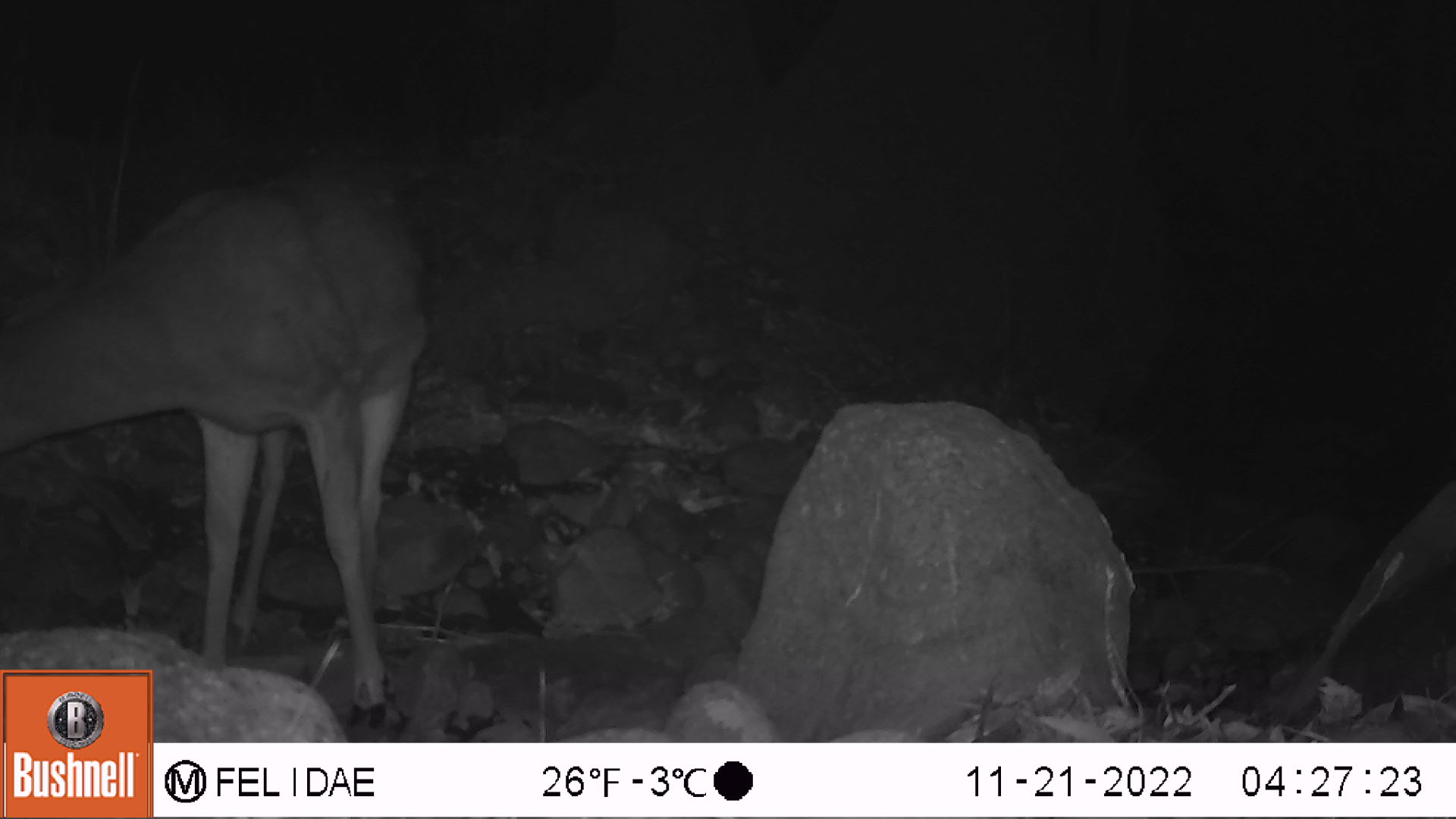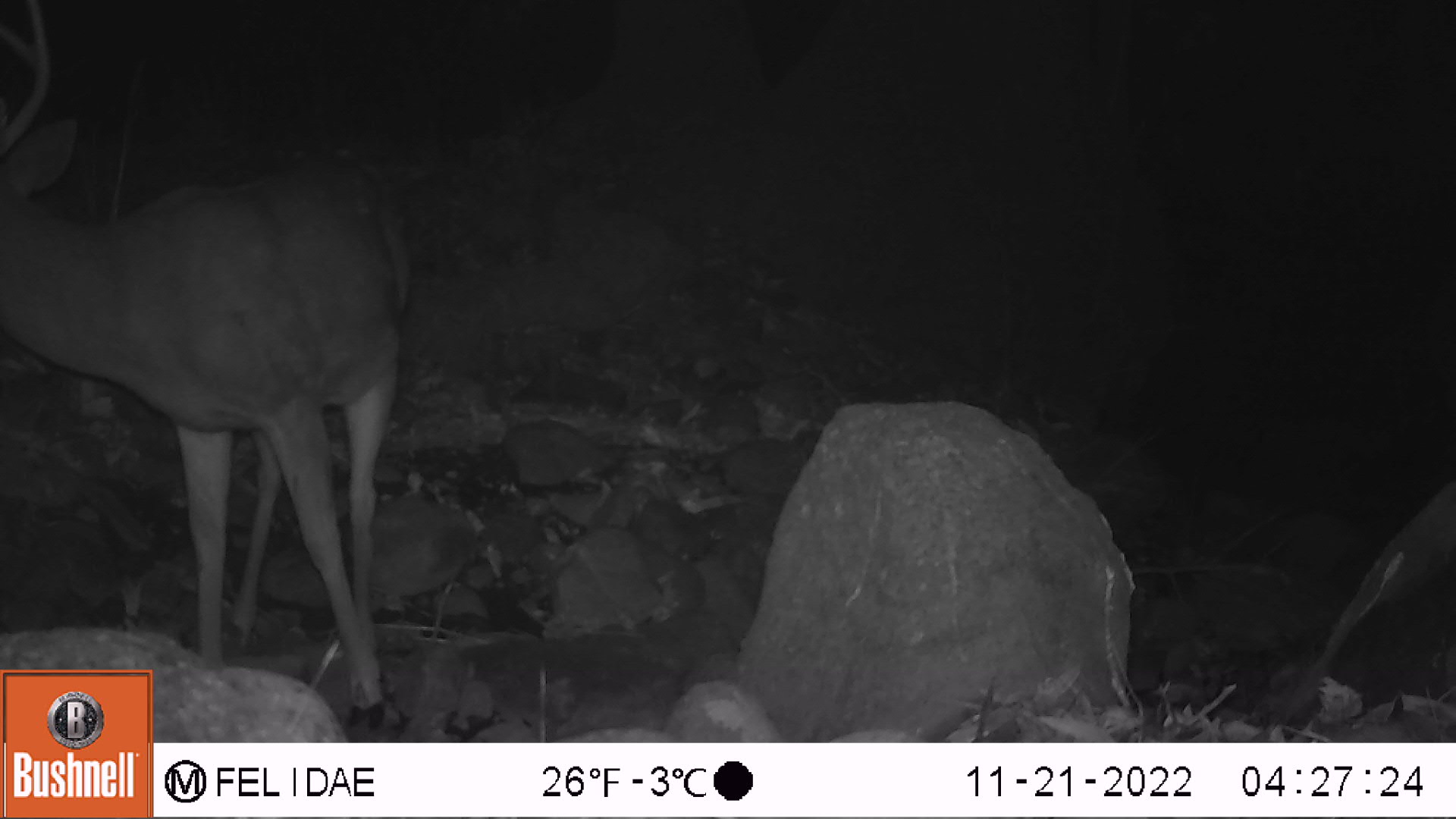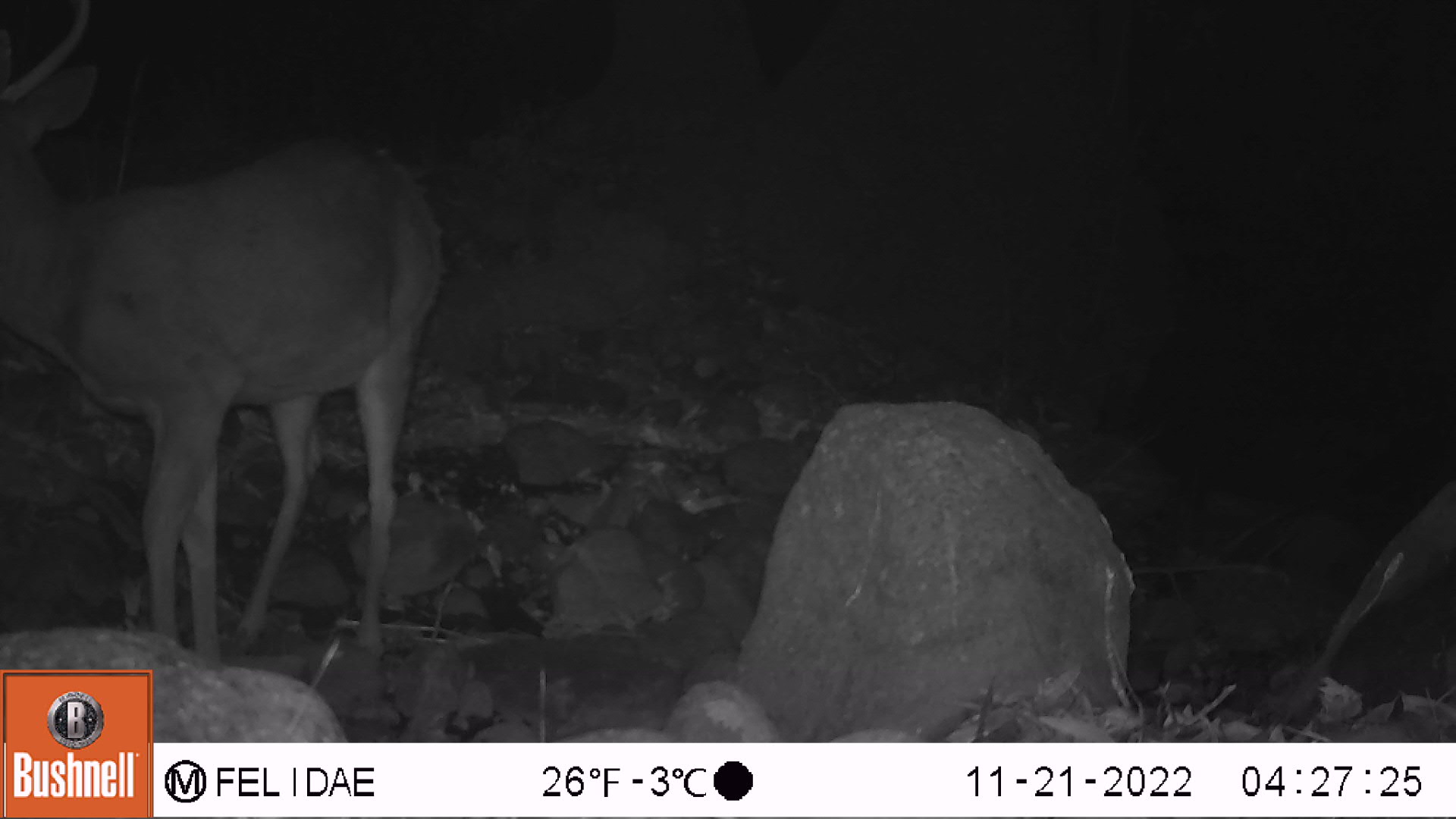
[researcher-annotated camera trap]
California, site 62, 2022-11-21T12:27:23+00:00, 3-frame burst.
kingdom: Animalia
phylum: Chordata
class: Mammalia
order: Artiodactyla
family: Cervidae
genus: Odocoileus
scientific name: Odocoileus hemionus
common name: mule deer